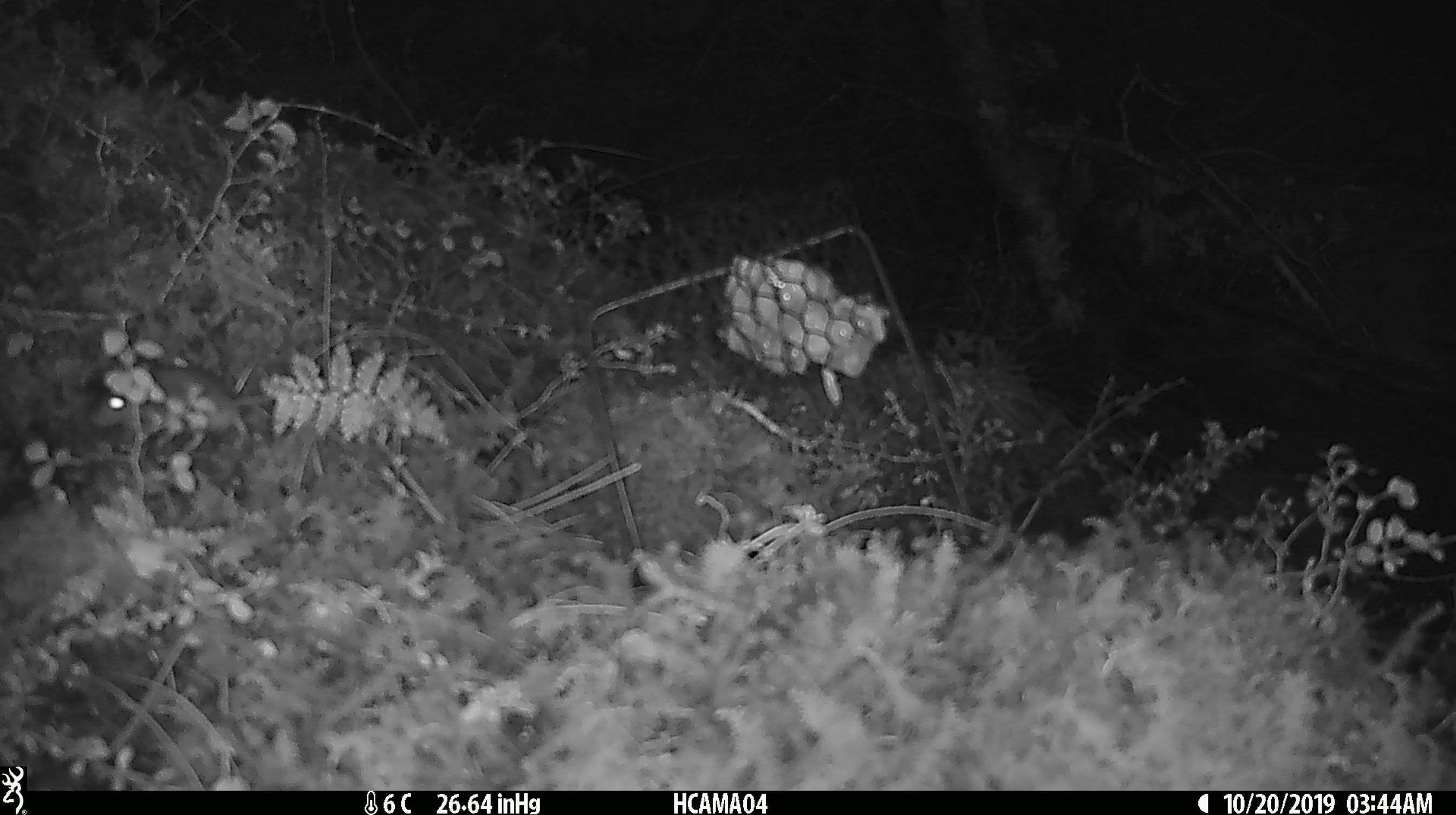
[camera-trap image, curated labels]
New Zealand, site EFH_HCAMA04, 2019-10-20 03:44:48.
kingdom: Animalia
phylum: Chordata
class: Mammalia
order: Rodentia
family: Muridae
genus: Mus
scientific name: Mus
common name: mouse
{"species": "mouse (Mus)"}